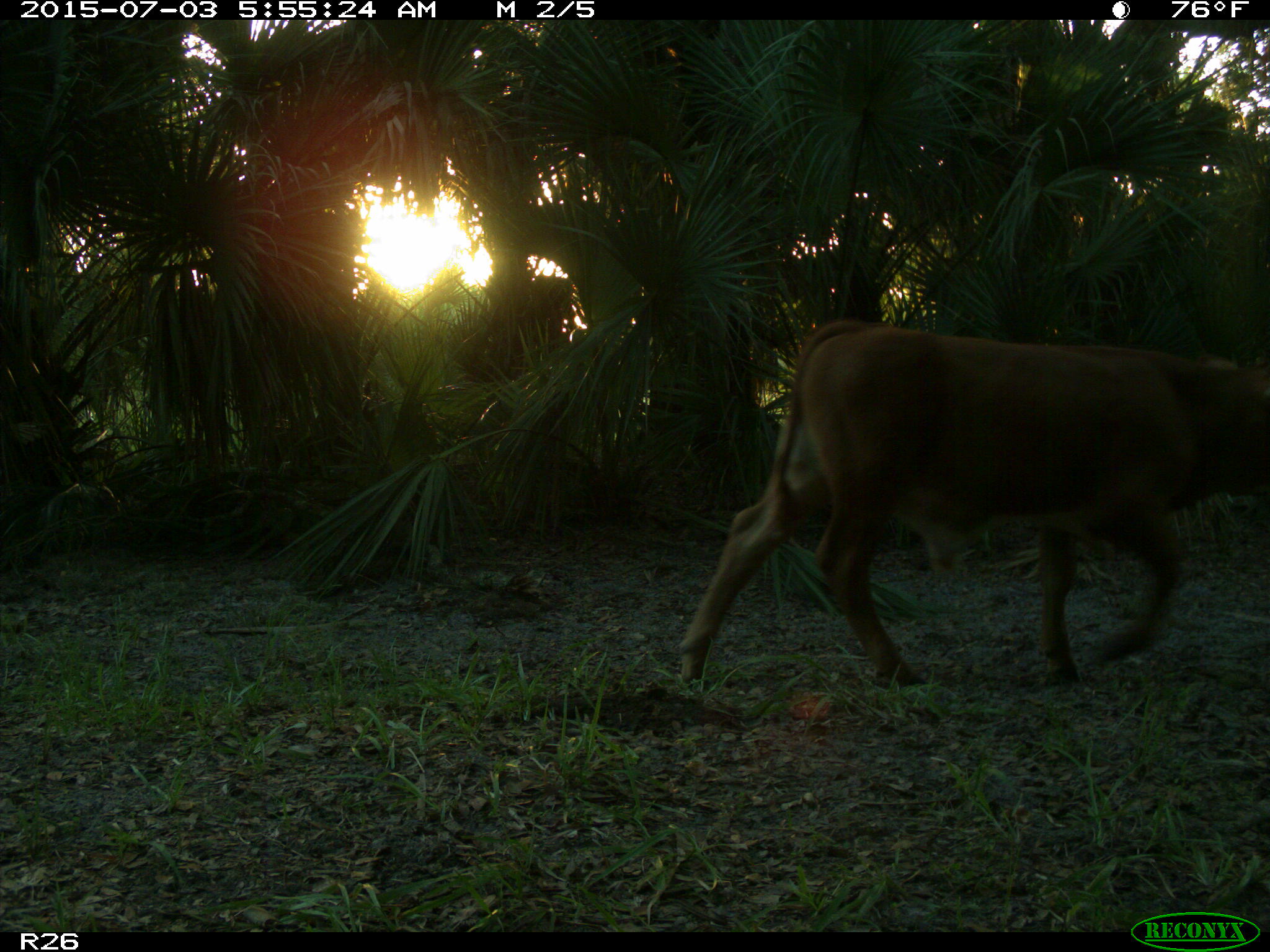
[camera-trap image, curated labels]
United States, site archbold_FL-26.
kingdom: Animalia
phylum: Chordata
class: Mammalia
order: Artiodactyla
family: Bovidae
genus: Bos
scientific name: Bos taurus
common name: domestic cow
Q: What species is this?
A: Bos taurus (domestic cow).